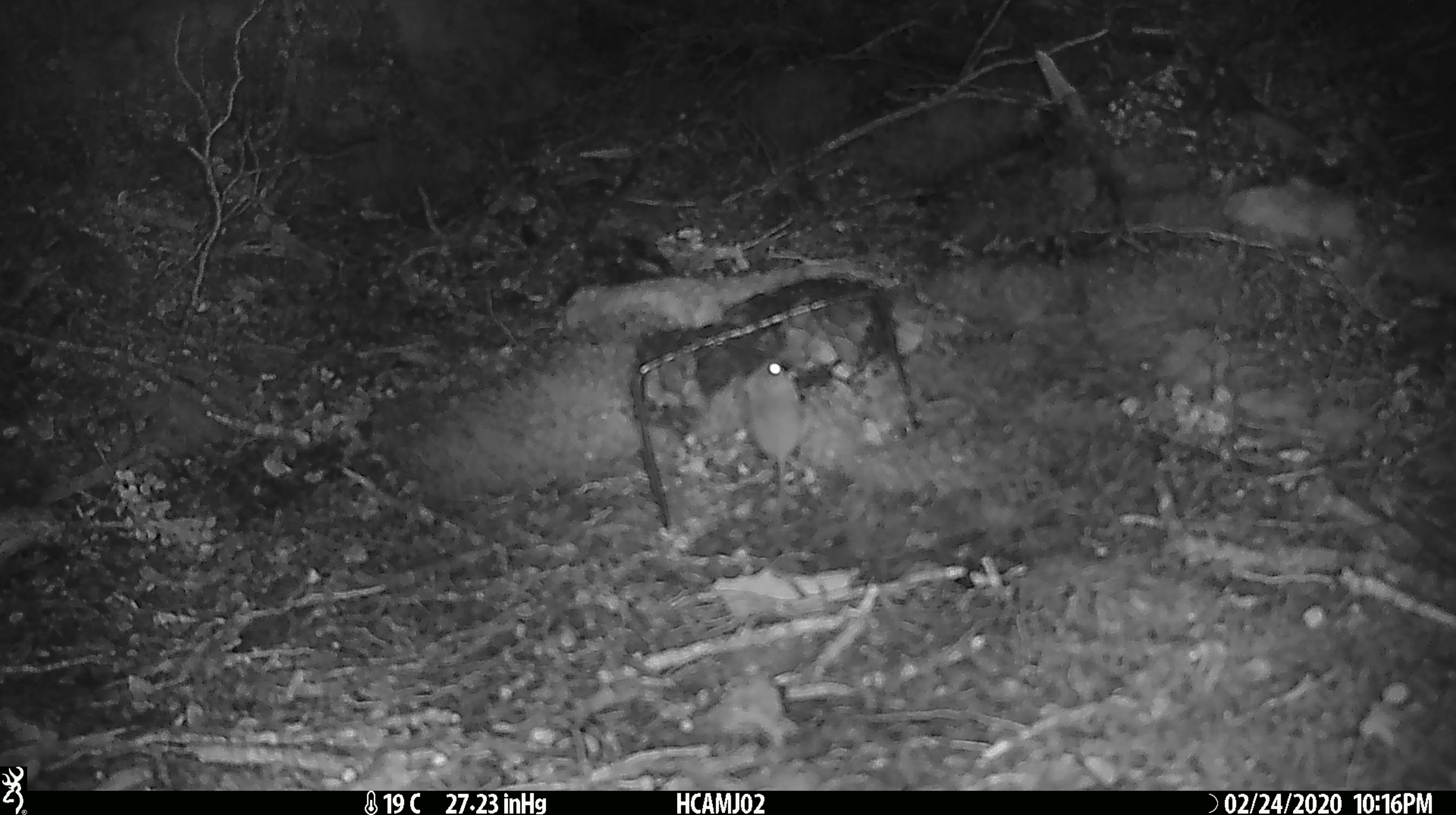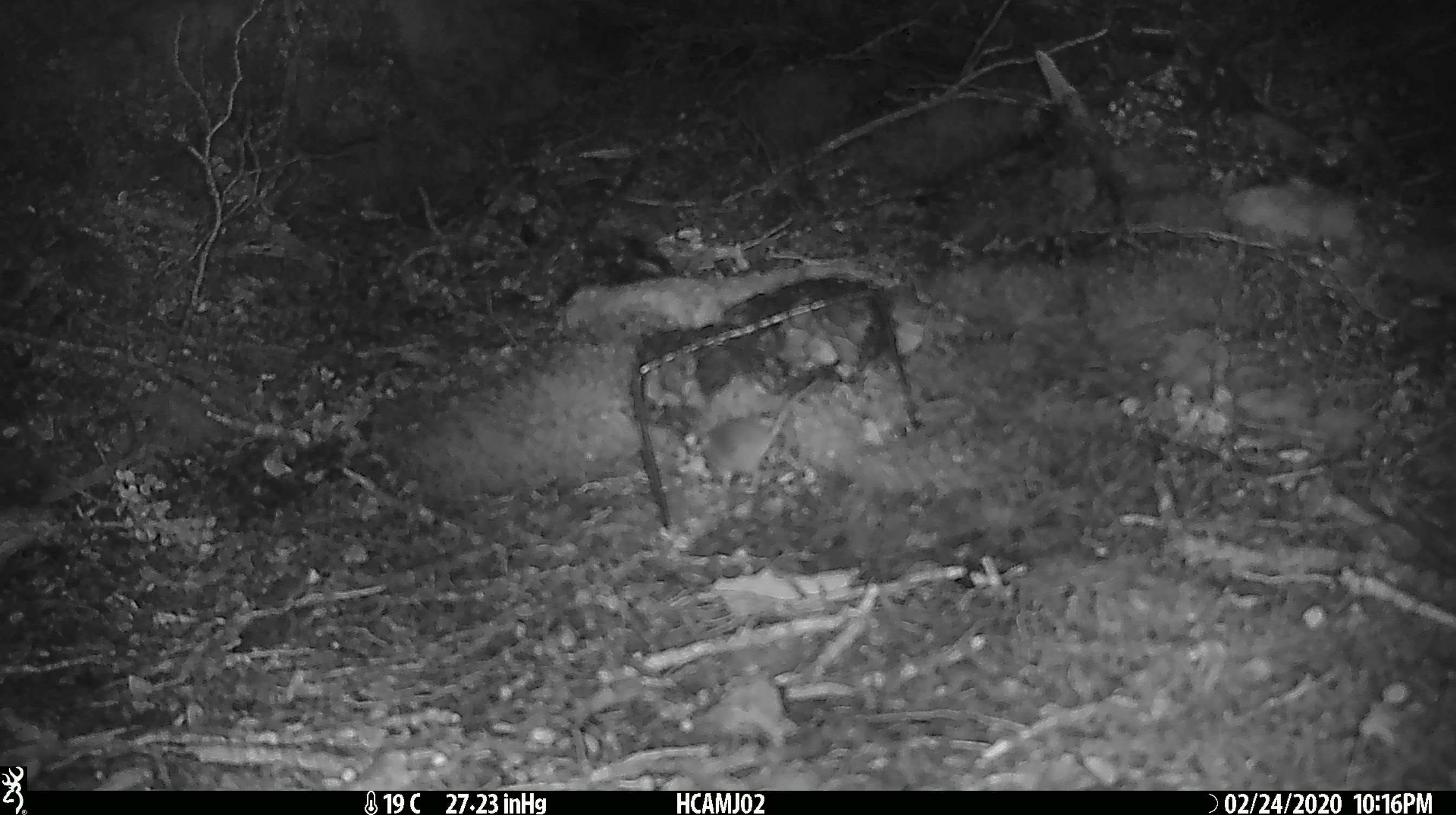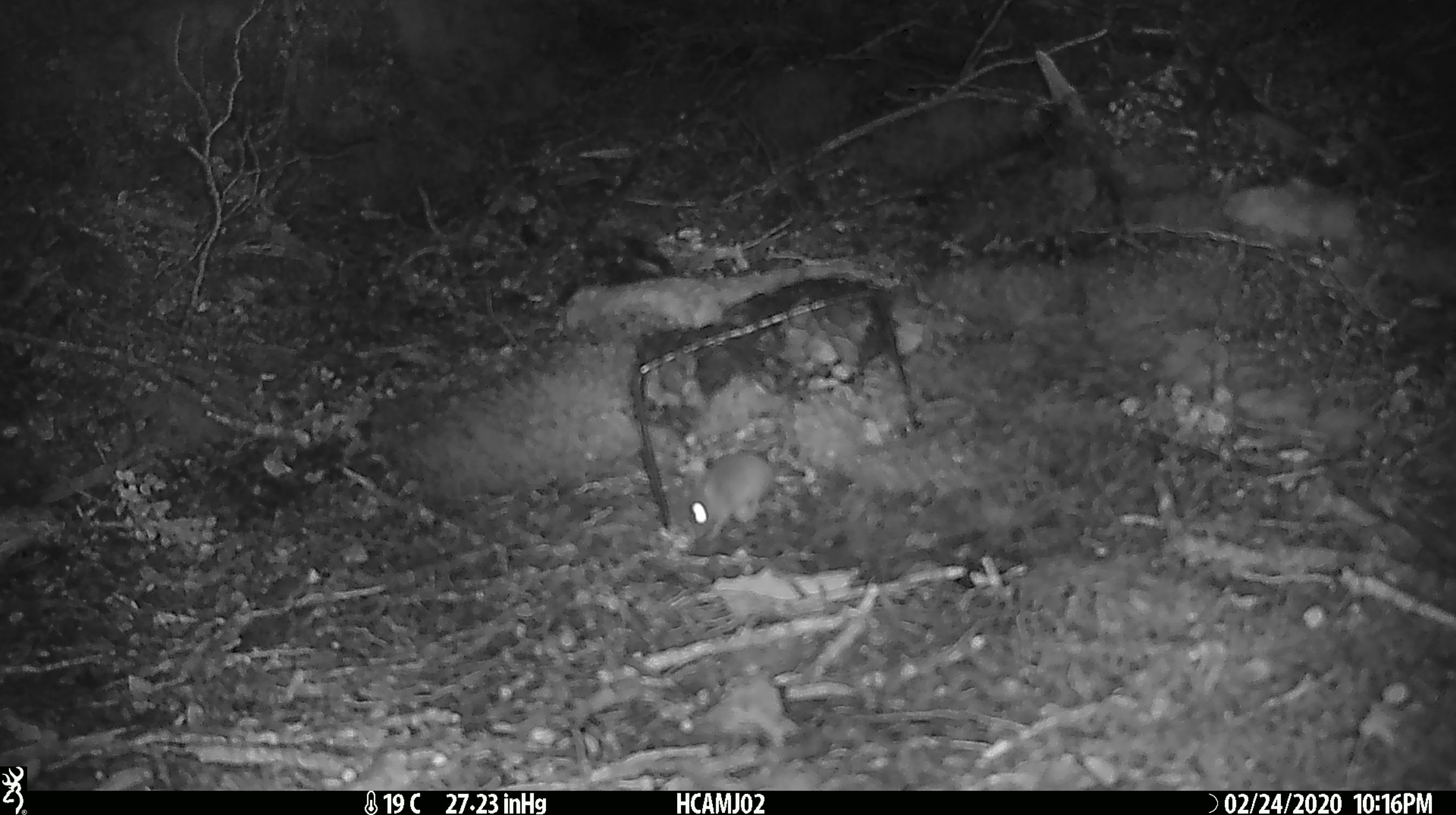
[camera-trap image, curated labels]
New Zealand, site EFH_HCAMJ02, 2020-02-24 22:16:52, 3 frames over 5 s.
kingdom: Animalia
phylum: Chordata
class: Mammalia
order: Rodentia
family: Muridae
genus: Mus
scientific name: Mus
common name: mouse